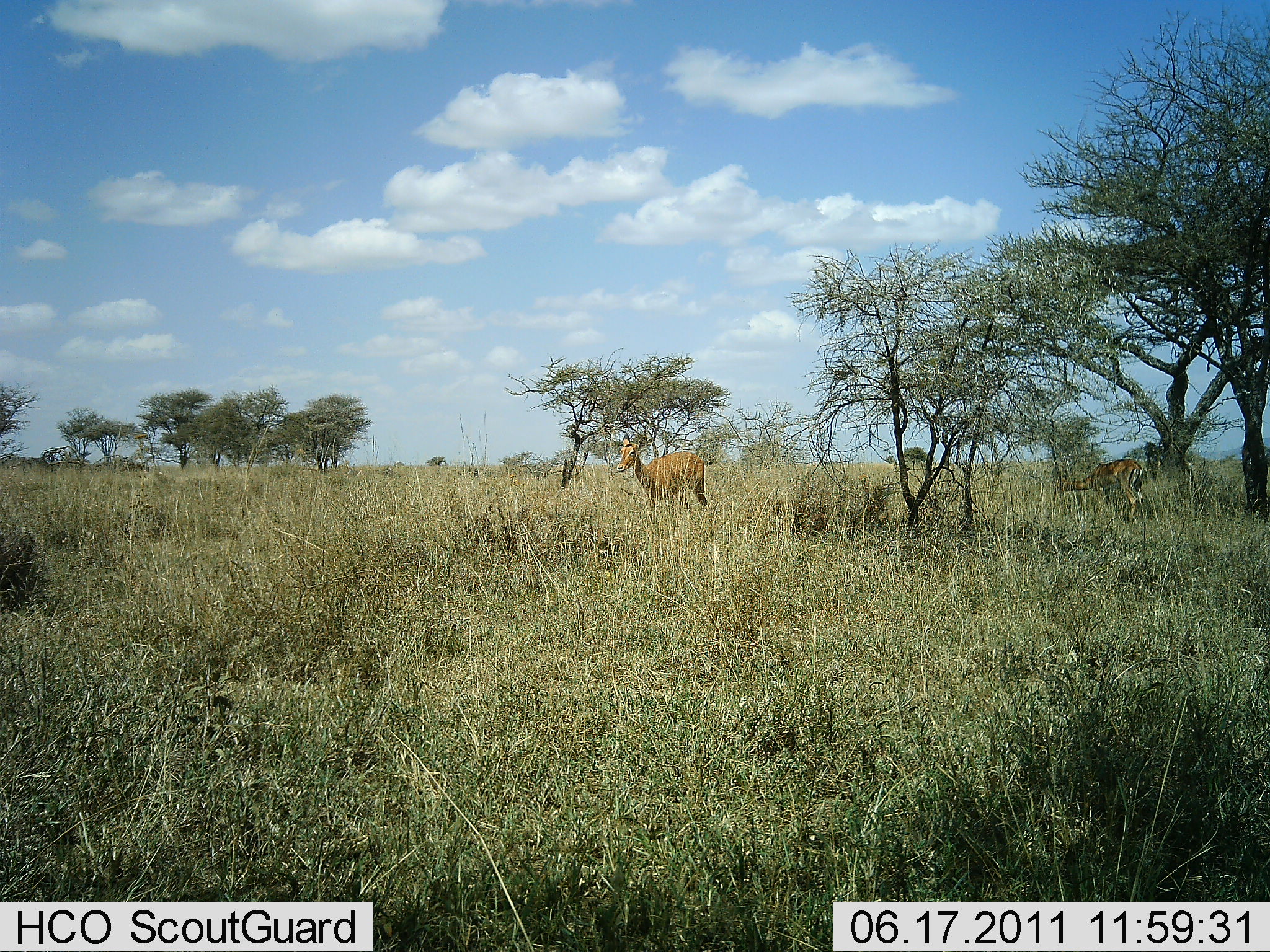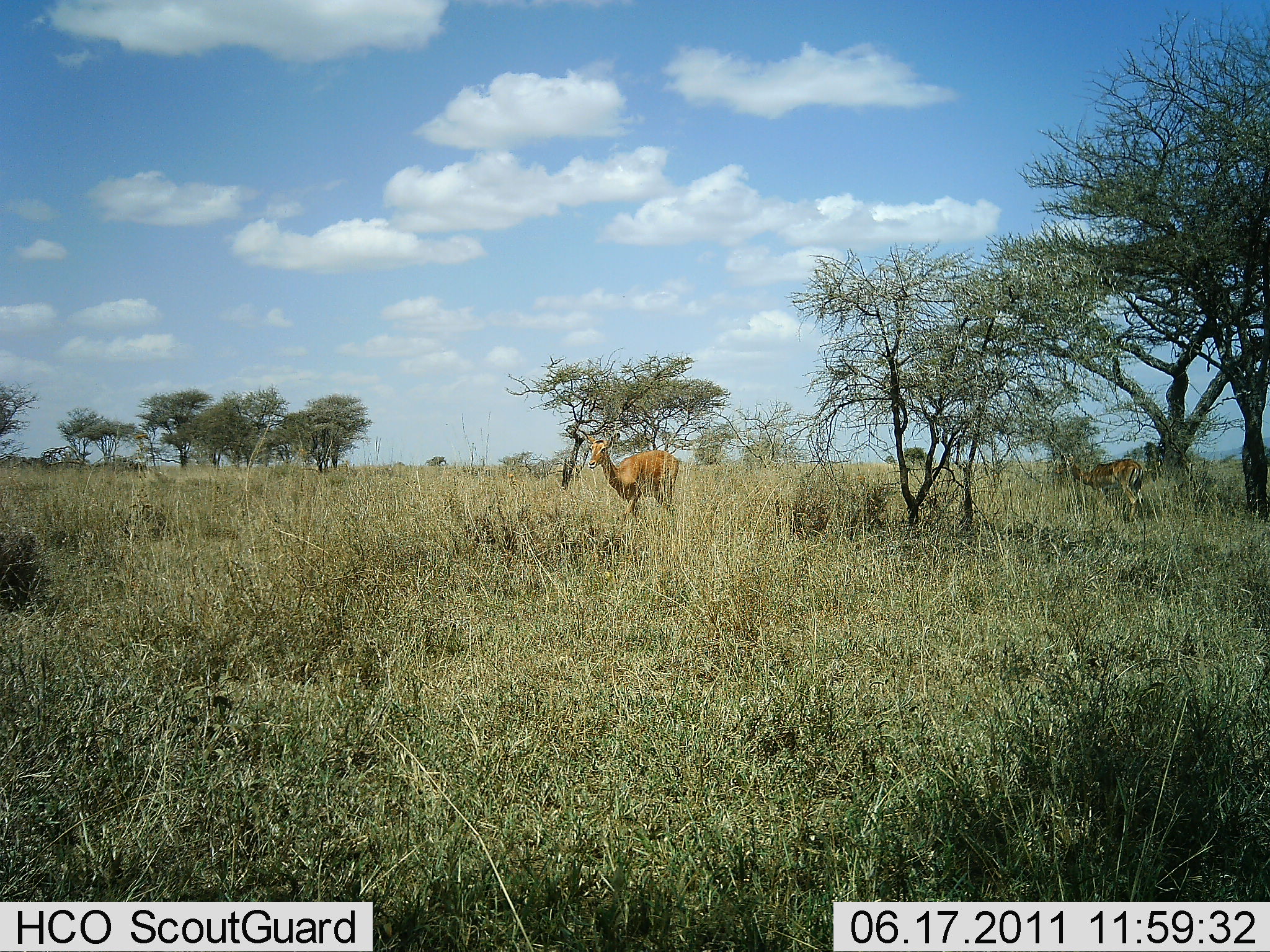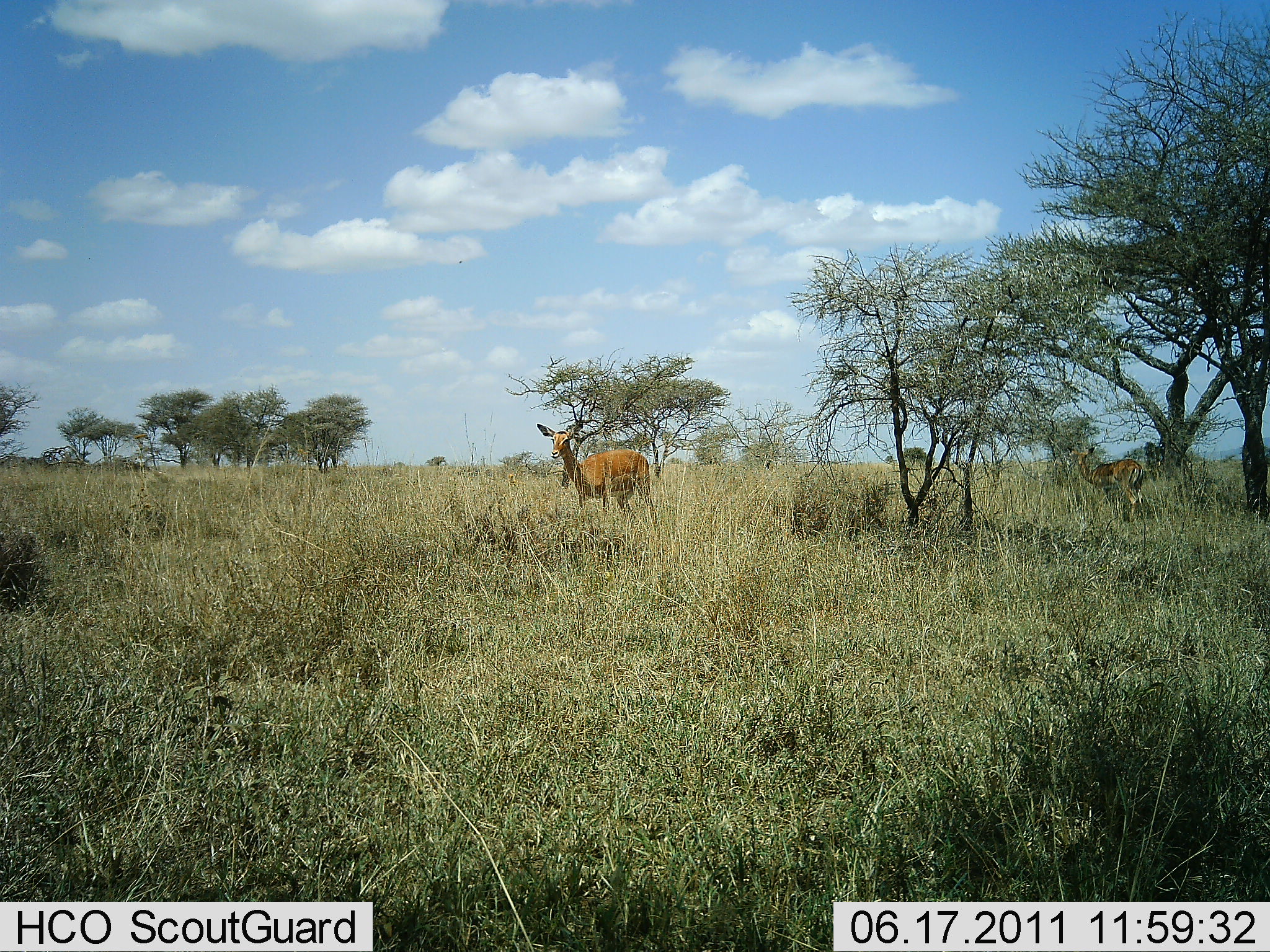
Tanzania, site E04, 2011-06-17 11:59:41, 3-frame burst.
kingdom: Animalia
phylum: Chordata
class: Mammalia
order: Artiodactyla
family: Bovidae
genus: Aepyceros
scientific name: Aepyceros melampus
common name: impala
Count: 2.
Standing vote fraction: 70%.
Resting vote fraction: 0%.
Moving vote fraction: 30%.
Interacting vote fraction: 0%.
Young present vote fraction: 0%.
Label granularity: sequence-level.